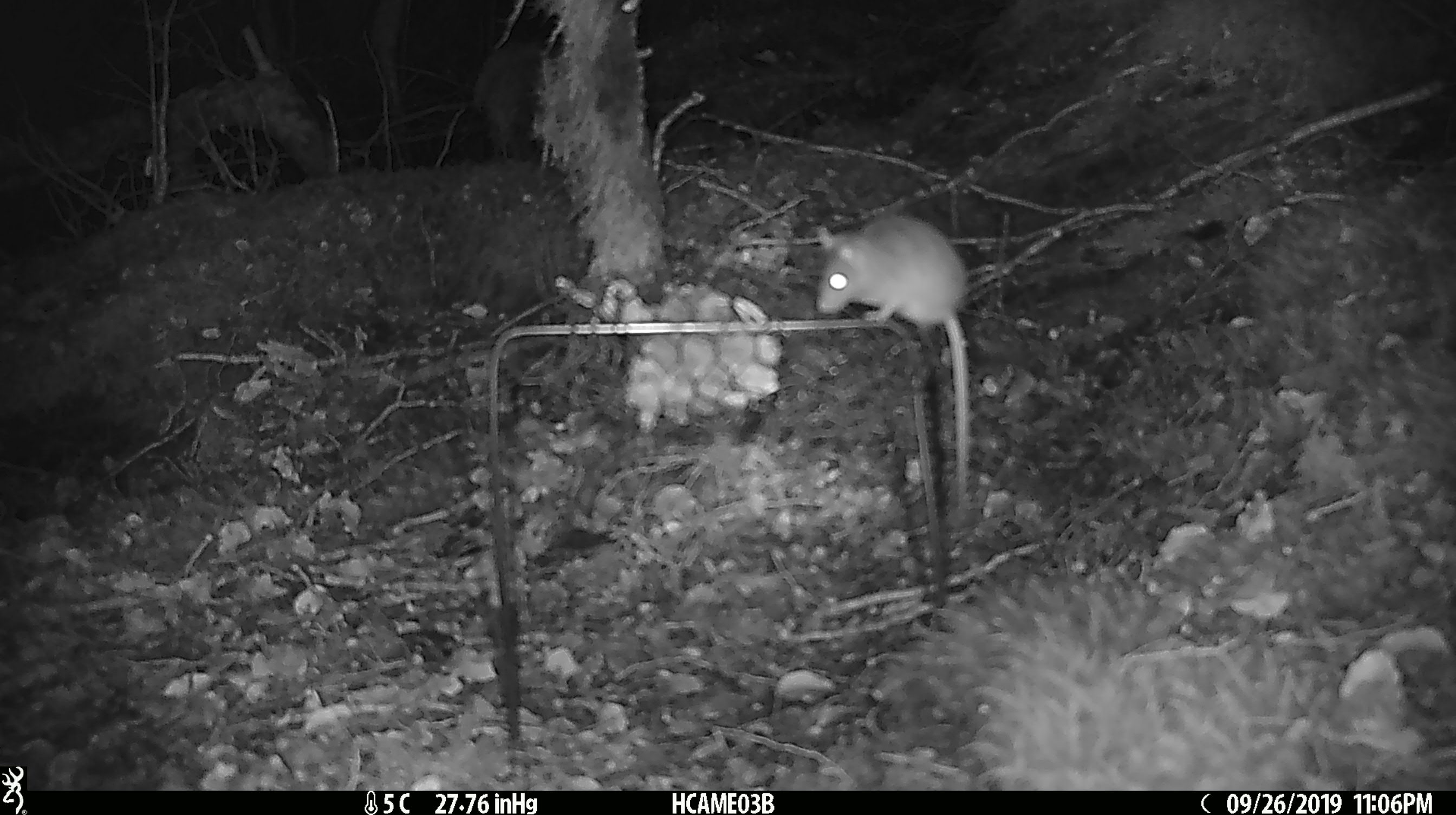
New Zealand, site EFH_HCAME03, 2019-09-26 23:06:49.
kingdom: Animalia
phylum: Chordata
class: Mammalia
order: Rodentia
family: Muridae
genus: Mus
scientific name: Mus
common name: mouse